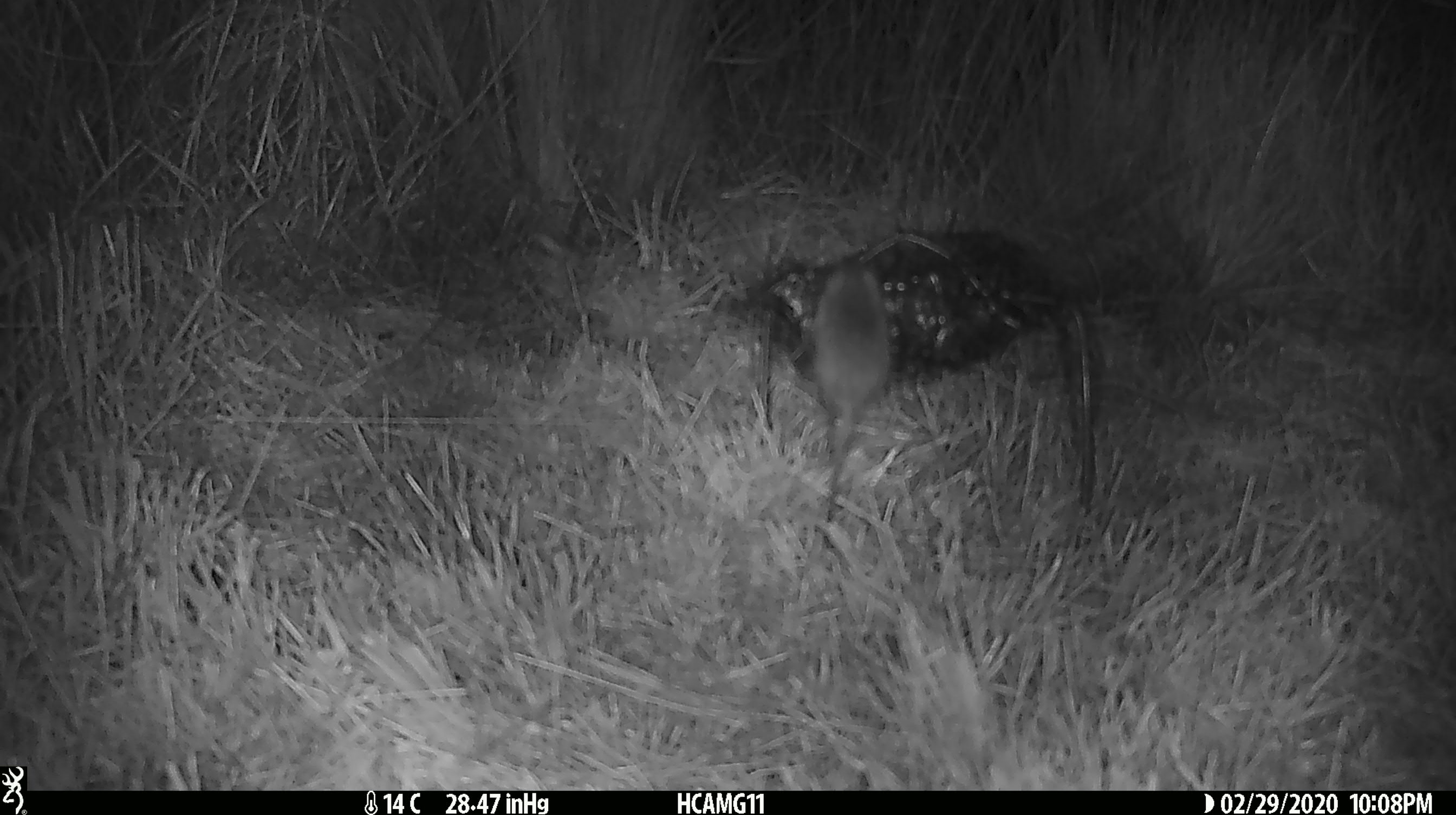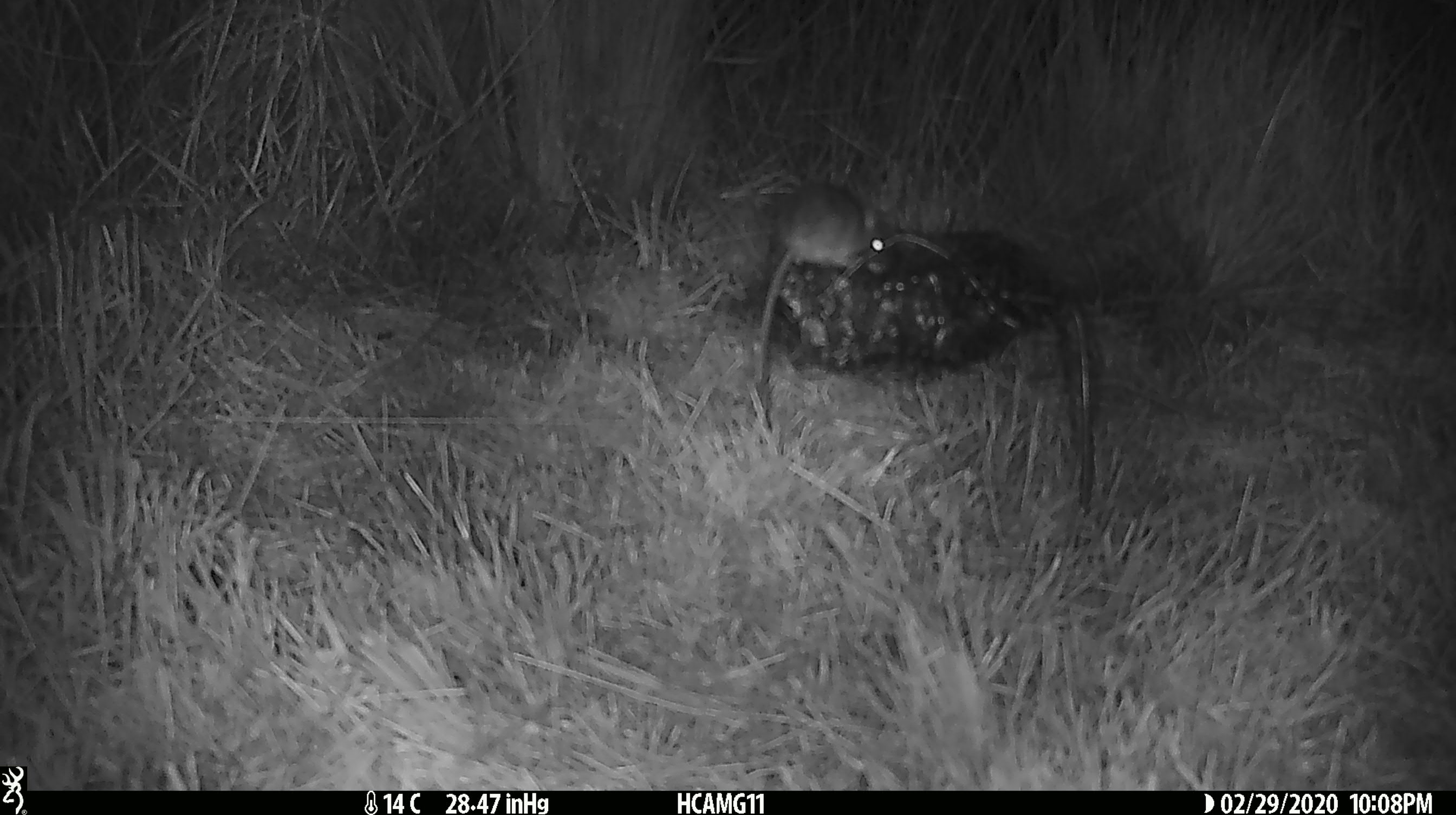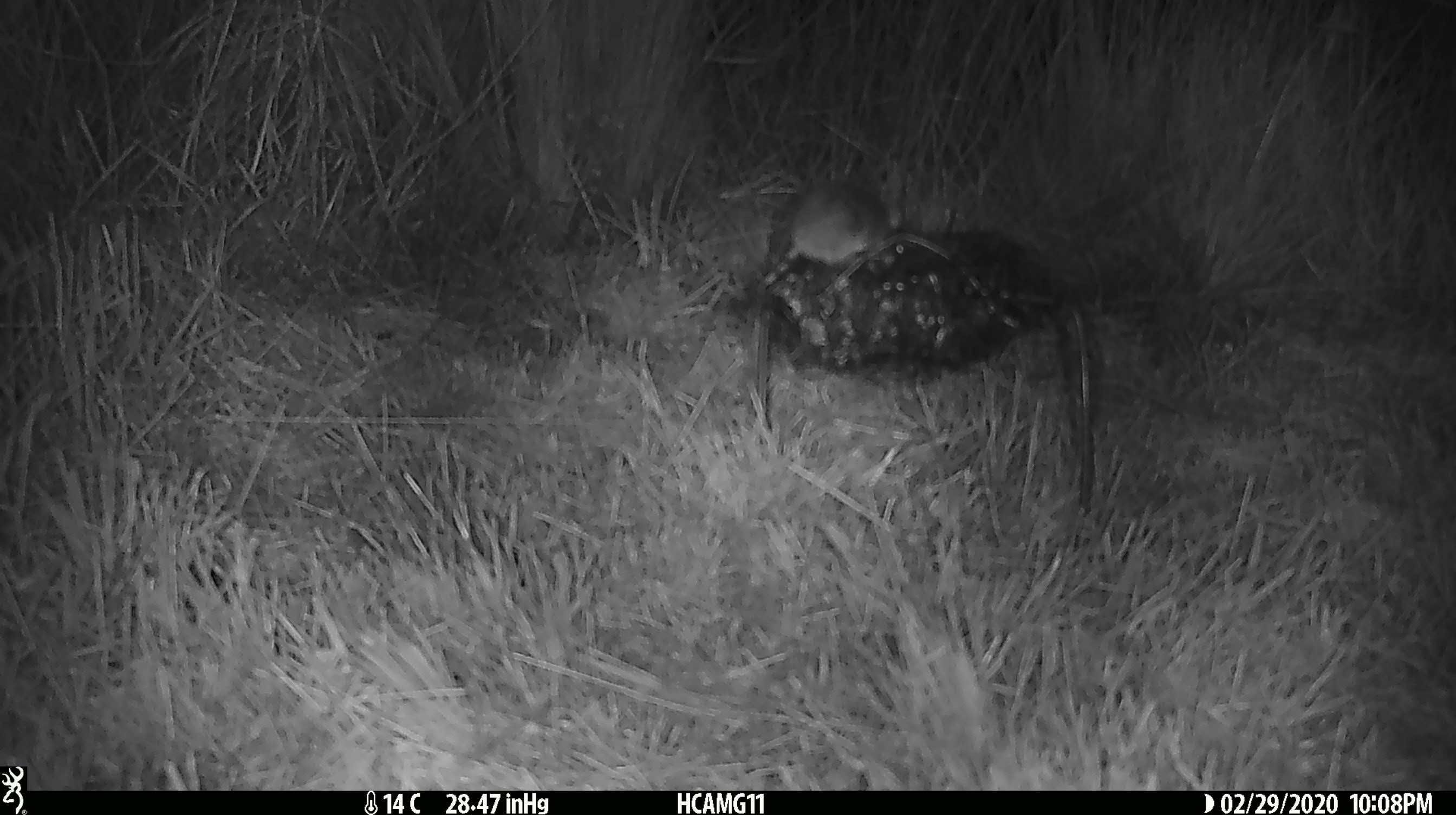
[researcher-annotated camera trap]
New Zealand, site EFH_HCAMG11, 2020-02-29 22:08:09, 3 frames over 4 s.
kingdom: Animalia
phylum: Chordata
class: Mammalia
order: Rodentia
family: Muridae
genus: Mus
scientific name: Mus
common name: mouse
Mouse (Mus).